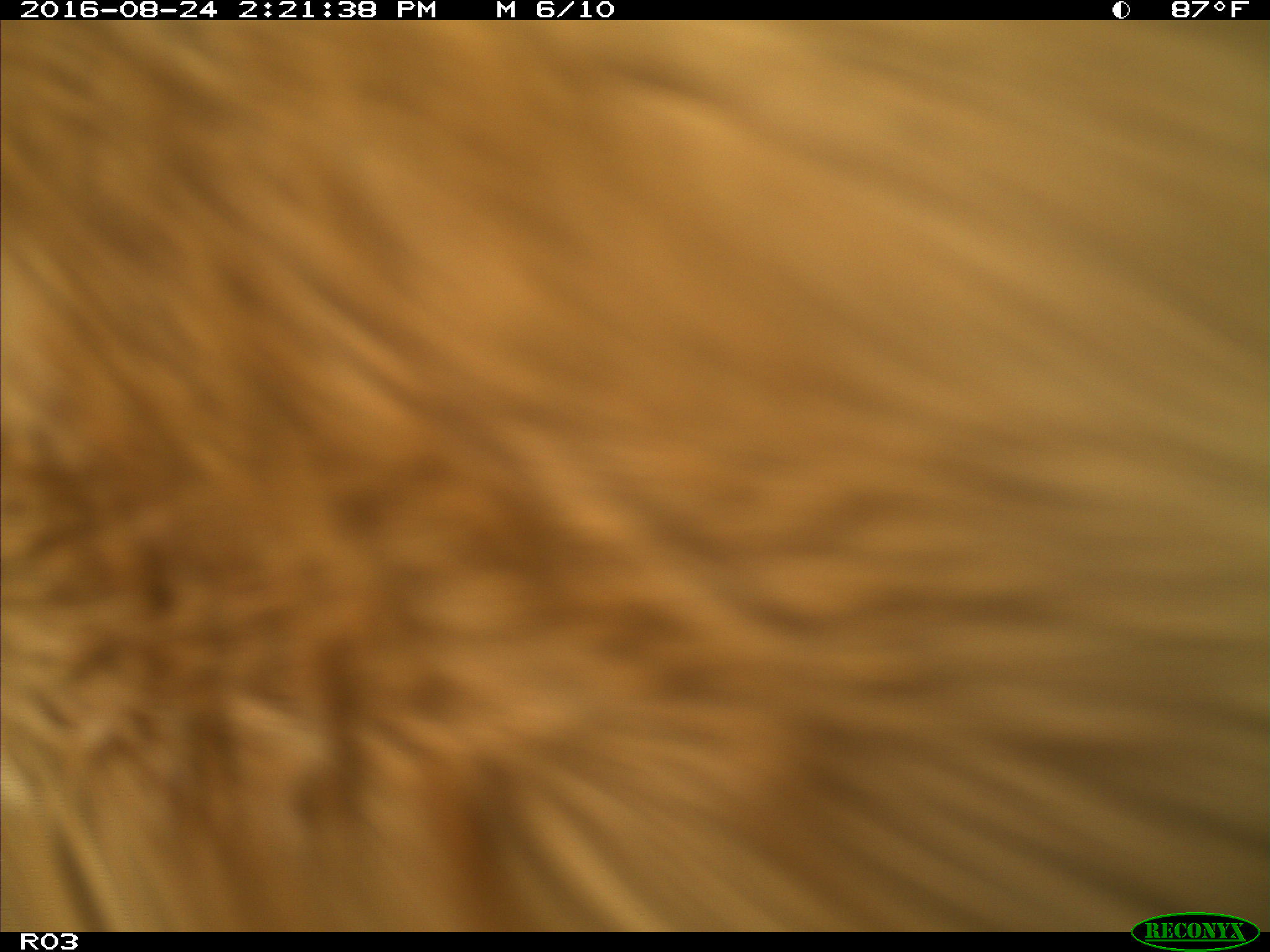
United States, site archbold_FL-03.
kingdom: Animalia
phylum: Chordata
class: Mammalia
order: Artiodactyla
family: Bovidae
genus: Bos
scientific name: Bos taurus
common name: domestic cow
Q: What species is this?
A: Bos taurus (domestic cow).